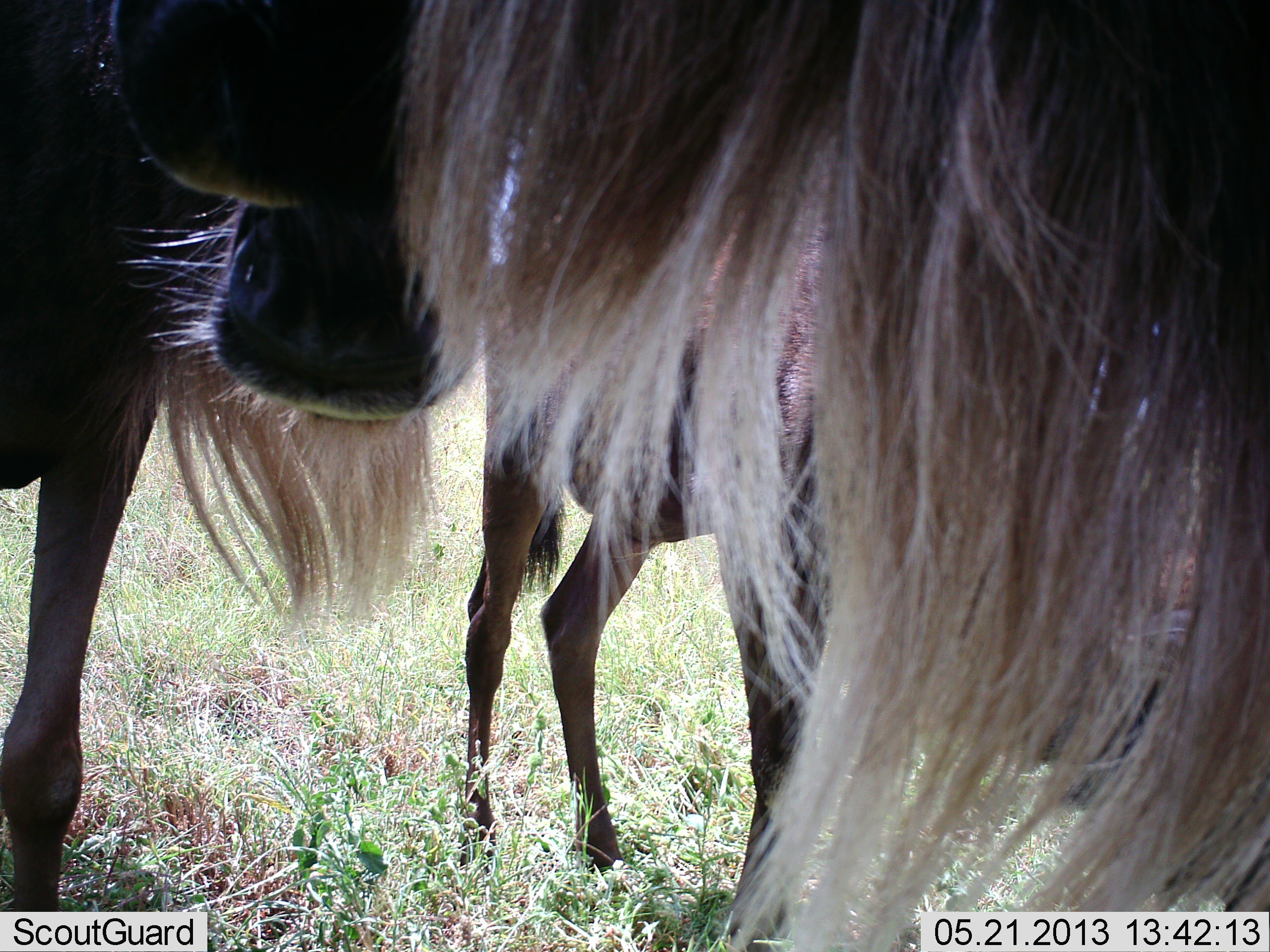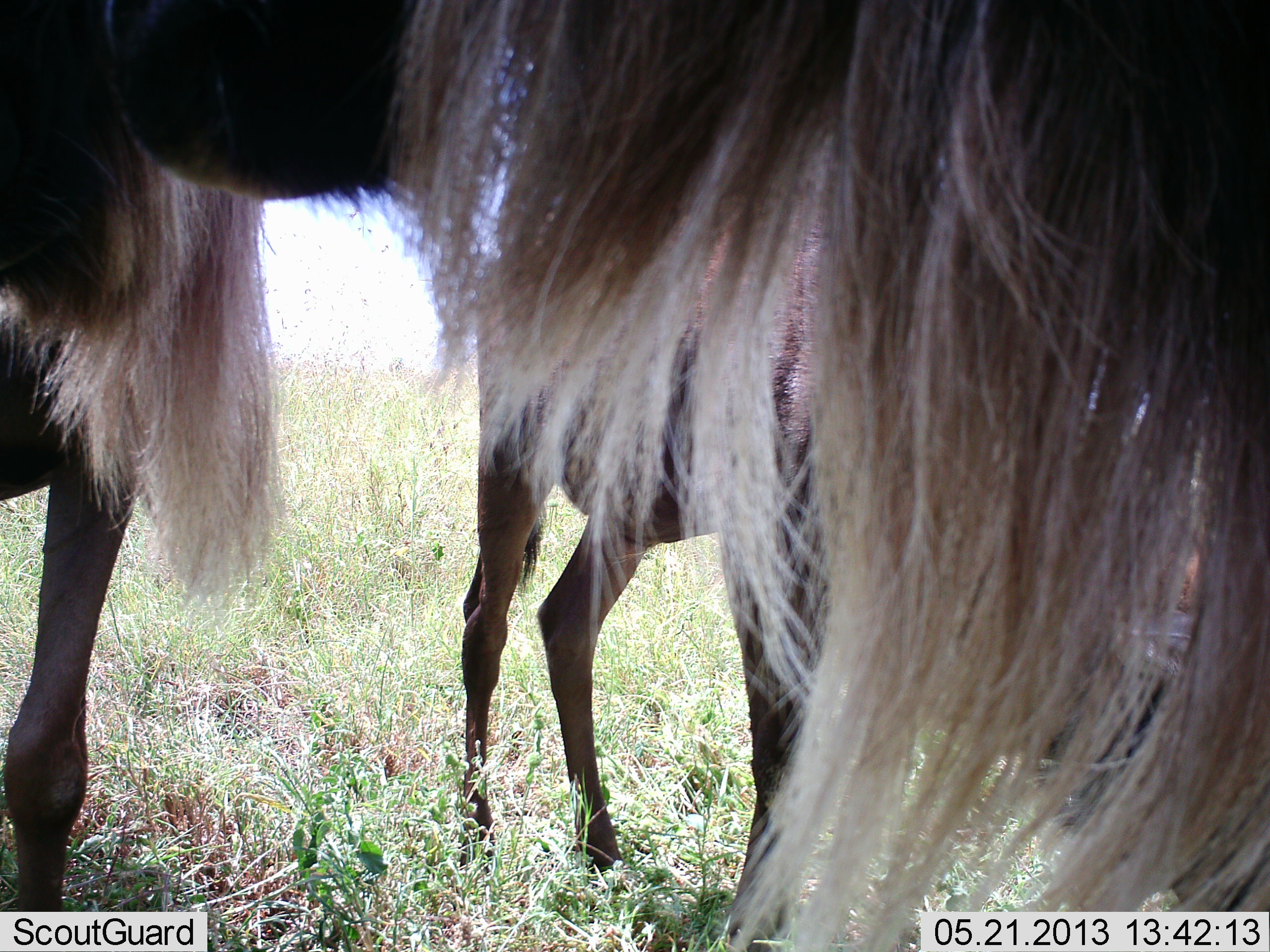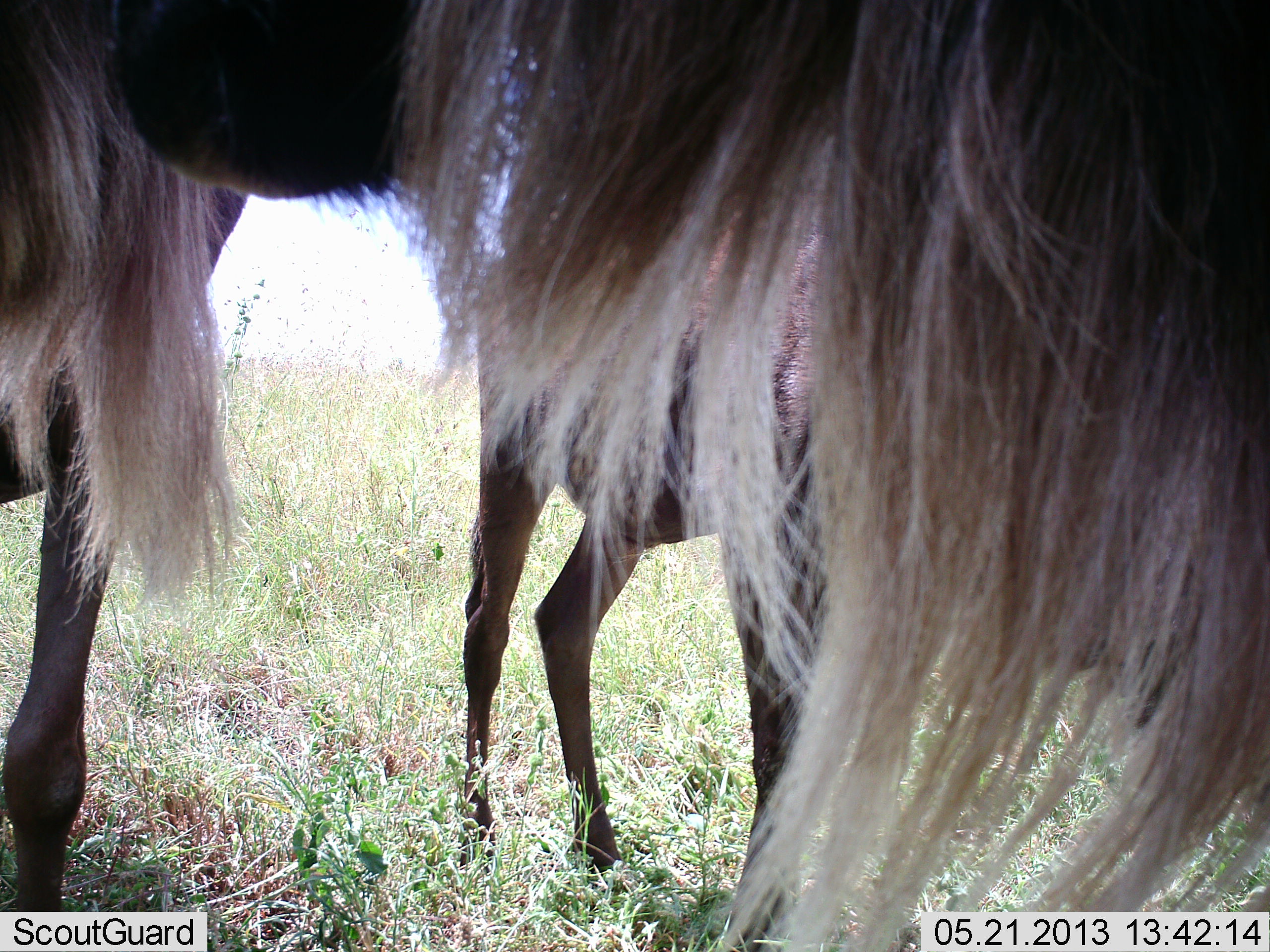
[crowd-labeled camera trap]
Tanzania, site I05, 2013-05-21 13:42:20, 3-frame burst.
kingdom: Animalia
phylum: Chordata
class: Mammalia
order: Artiodactyla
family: Bovidae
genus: Connochaetes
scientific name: Connochaetes taurinus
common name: blue wildebeest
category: wildebeest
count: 3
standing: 100%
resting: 0%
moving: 0%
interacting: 20%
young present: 10%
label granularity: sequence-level